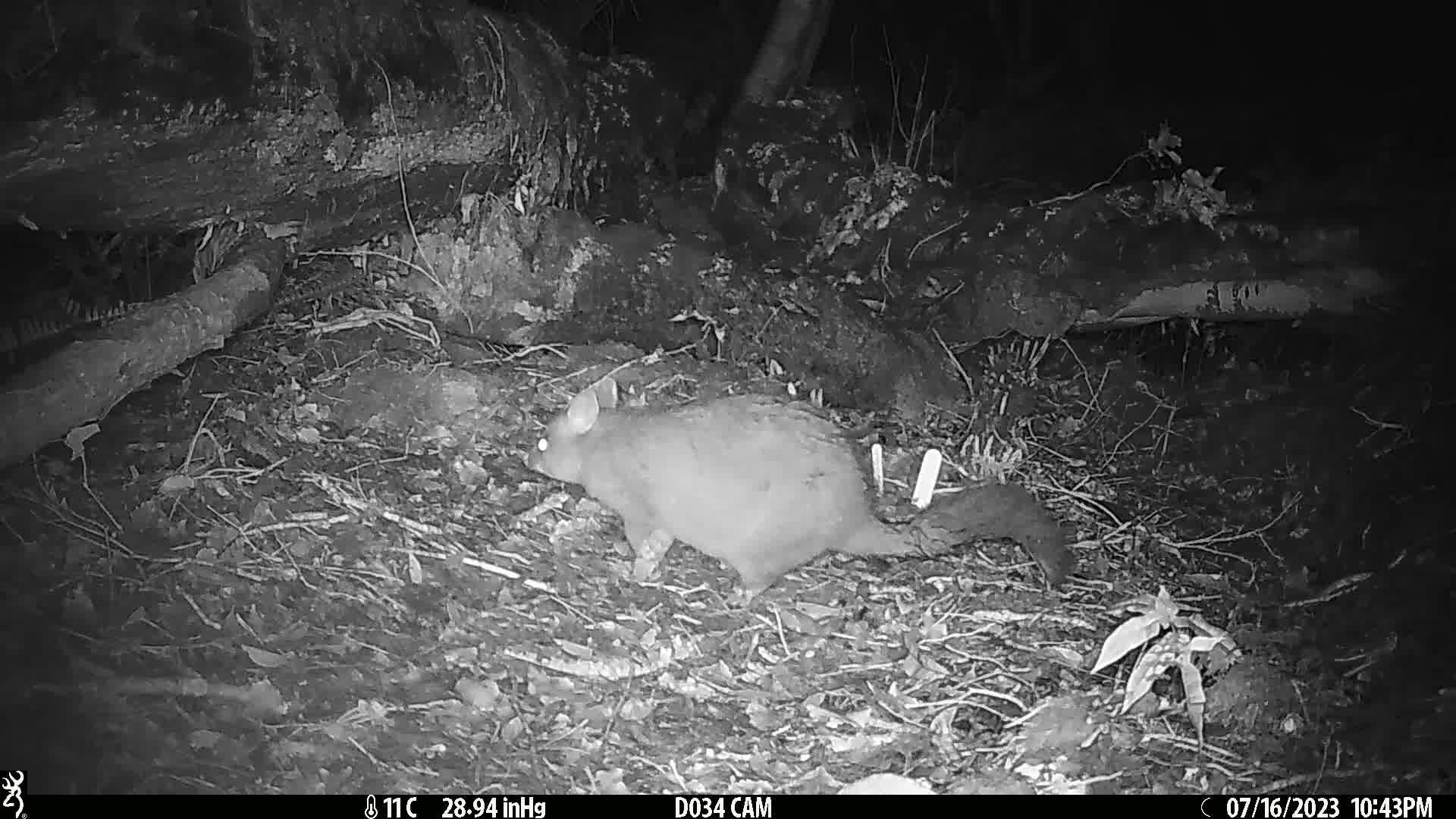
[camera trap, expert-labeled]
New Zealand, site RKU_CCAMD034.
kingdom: Animalia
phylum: Chordata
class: Mammalia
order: Diprotodontia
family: Phalangeridae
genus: Trichosurus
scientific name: Trichosurus vulpecula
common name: common brushtail possum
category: possum